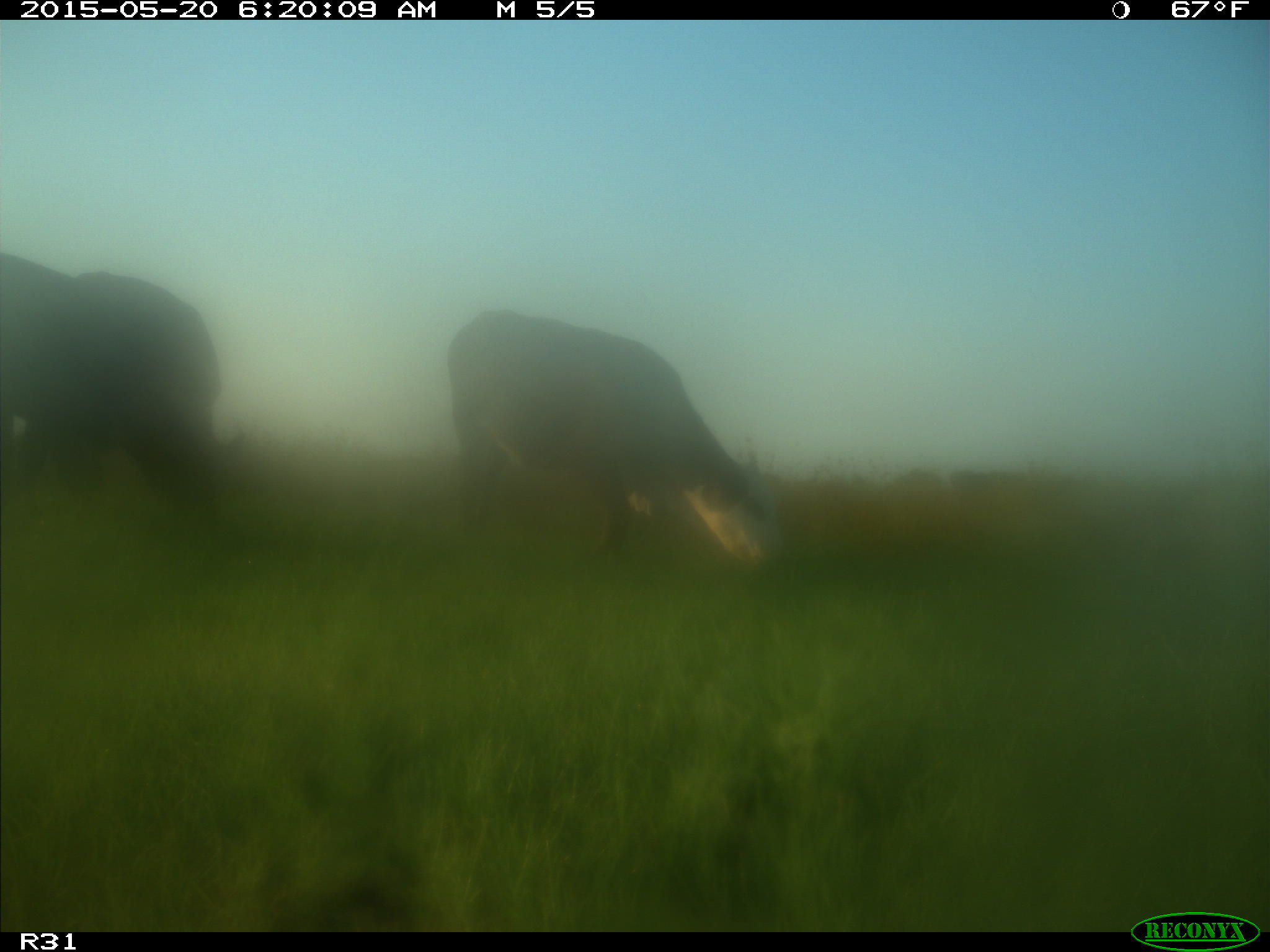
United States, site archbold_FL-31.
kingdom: Animalia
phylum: Chordata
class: Mammalia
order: Artiodactyla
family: Bovidae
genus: Bos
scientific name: Bos taurus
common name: domestic cow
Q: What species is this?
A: Bos taurus (domestic cow).